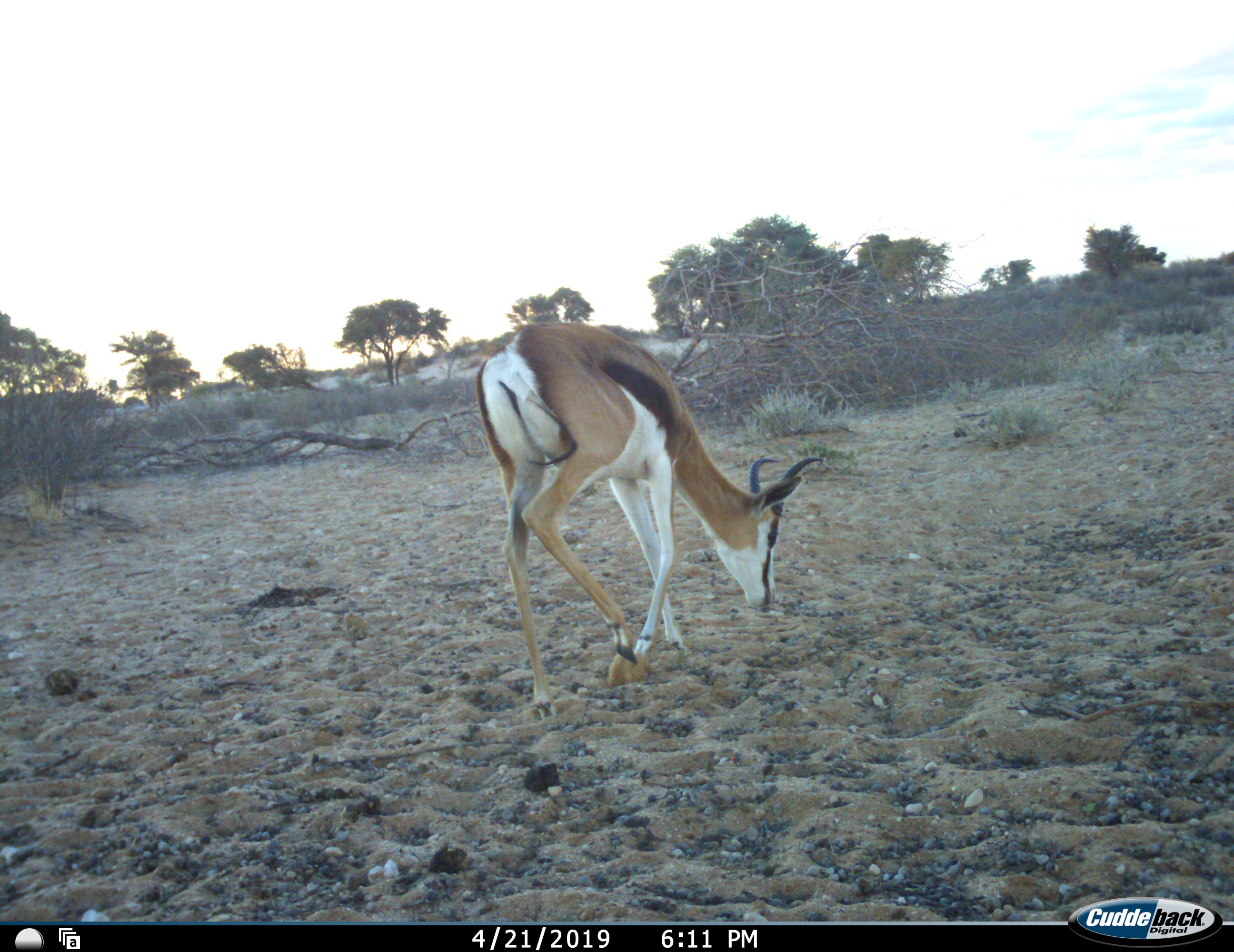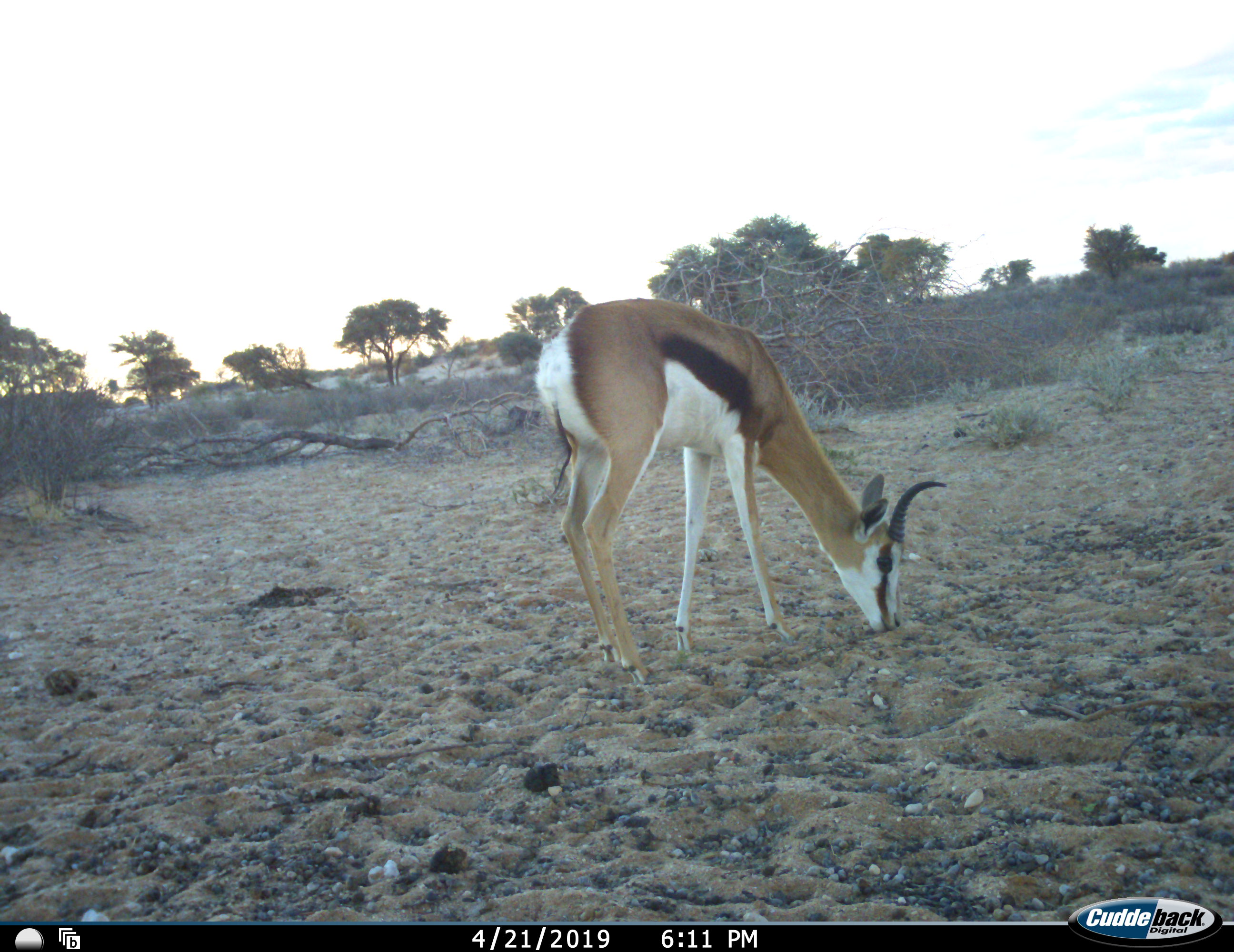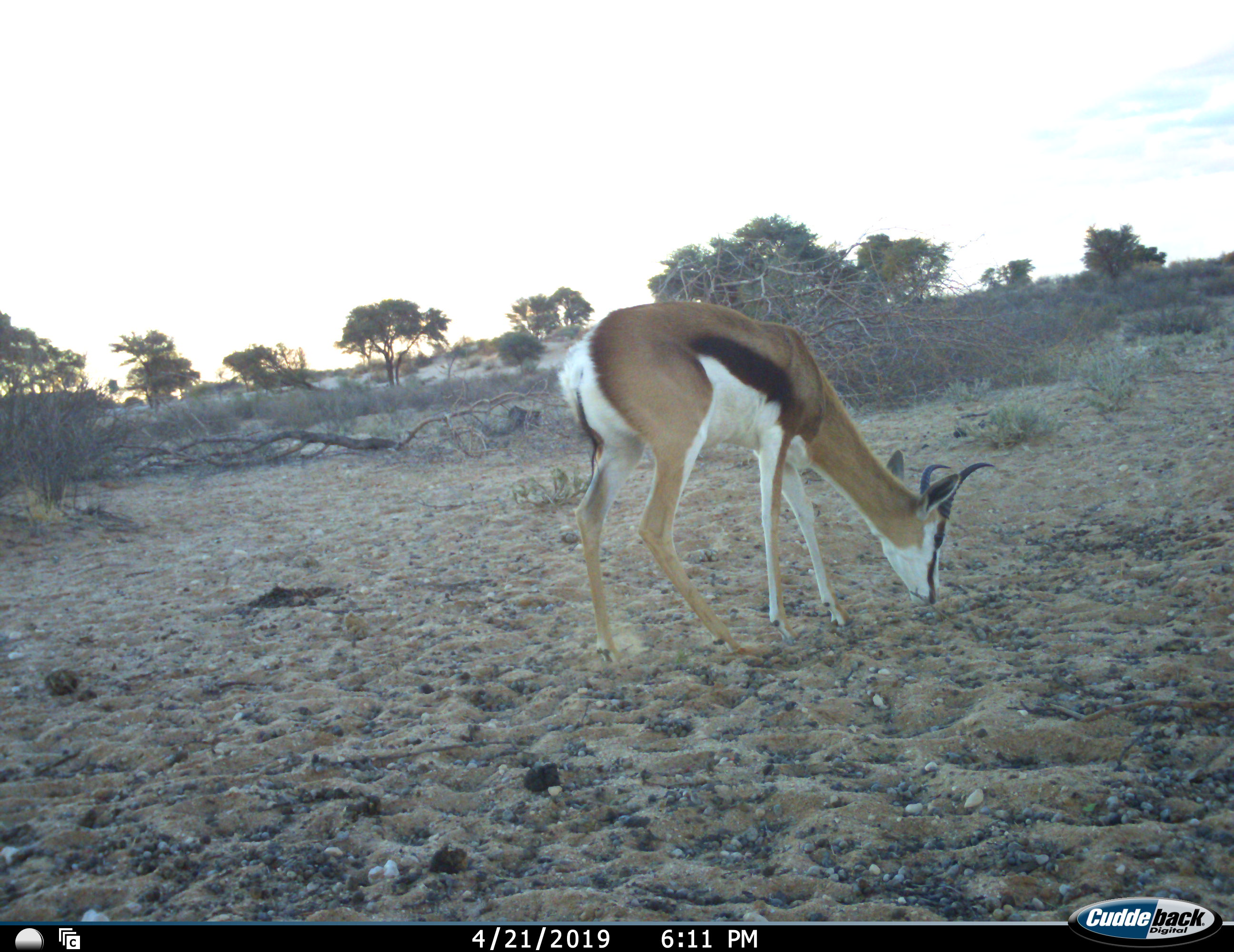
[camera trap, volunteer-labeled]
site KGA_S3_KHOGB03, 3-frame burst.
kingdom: Animalia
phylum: Chordata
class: Mammalia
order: Artiodactyla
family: Bovidae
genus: Antidorcas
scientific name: Antidorcas marsupialis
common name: springbok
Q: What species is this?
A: Springbok (Antidorcas marsupialis).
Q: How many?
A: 1.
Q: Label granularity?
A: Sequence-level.